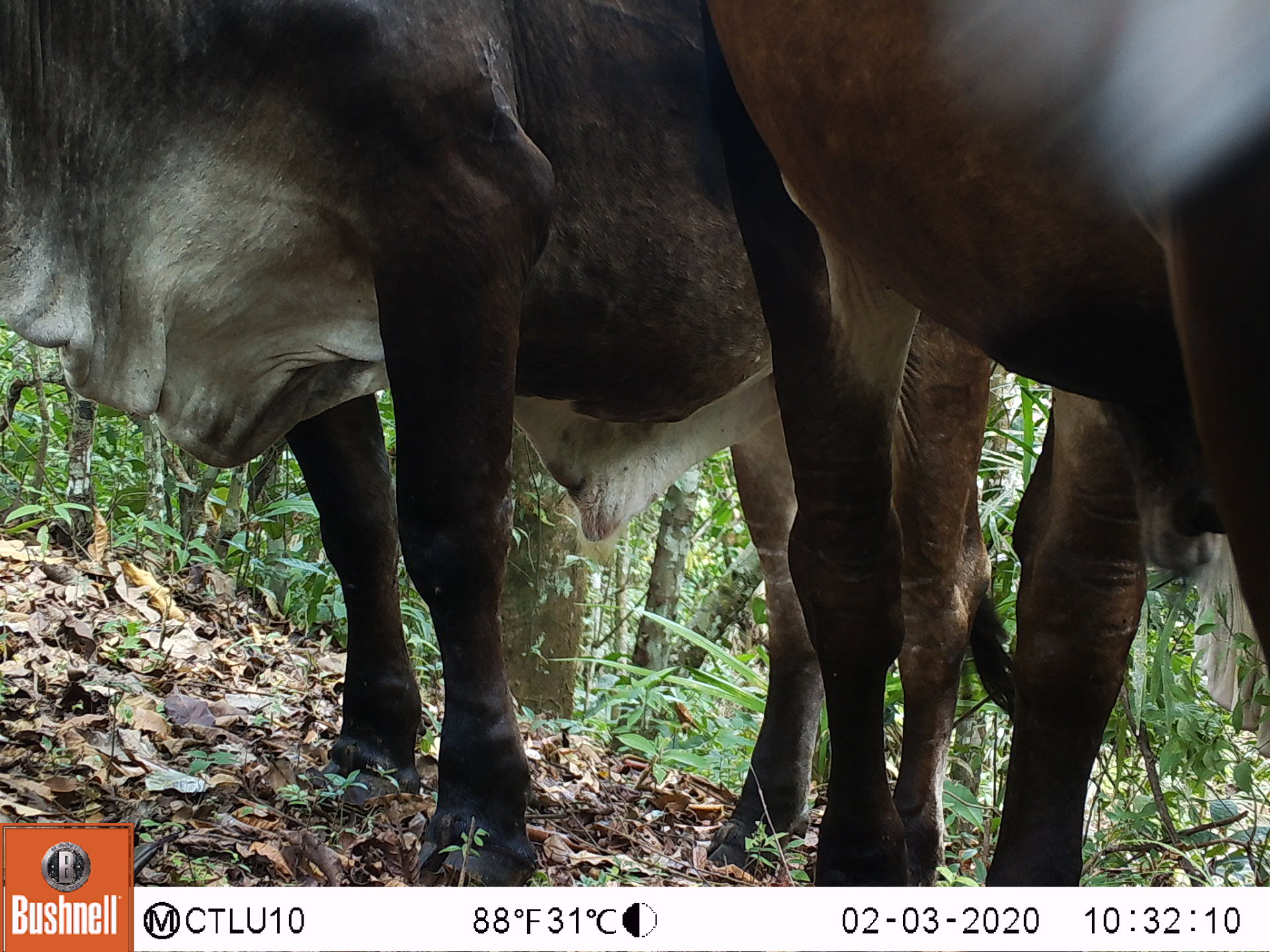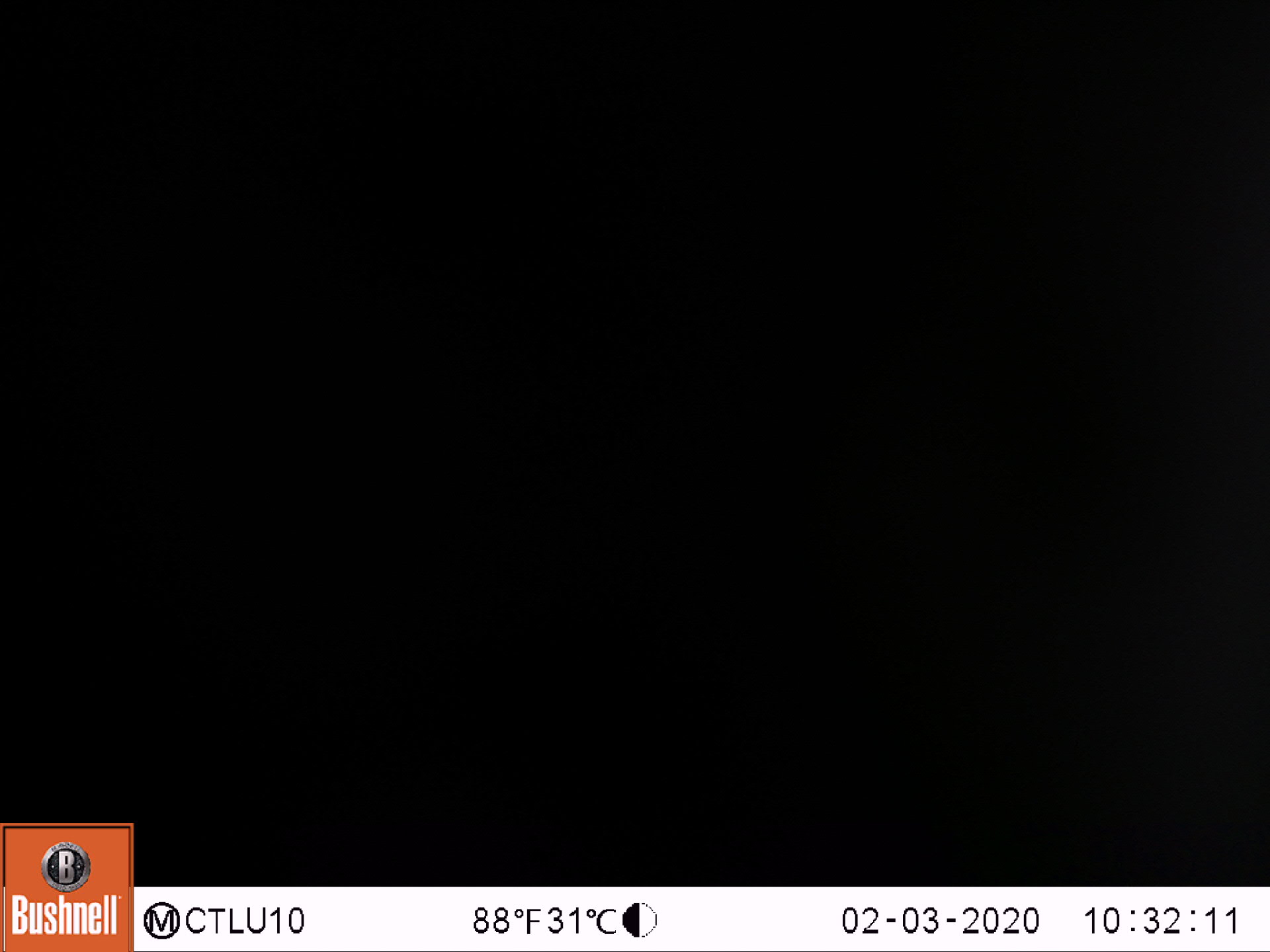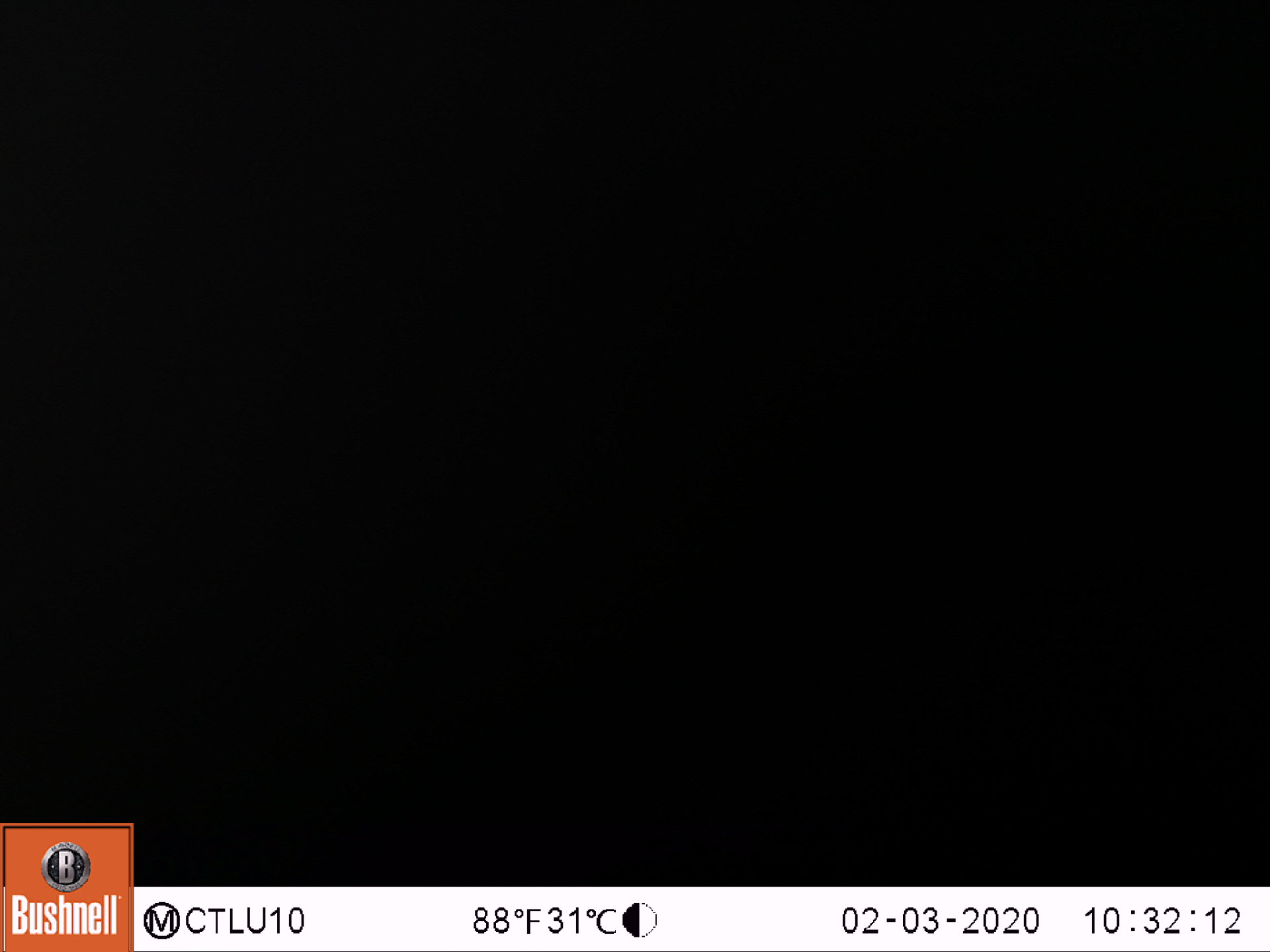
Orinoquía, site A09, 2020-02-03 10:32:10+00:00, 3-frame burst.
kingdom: Animalia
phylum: Chordata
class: Mammalia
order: Artiodactyla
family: Bovidae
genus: Bos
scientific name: Bos taurus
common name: cow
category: cattle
Cattle (cow) (Bos taurus).